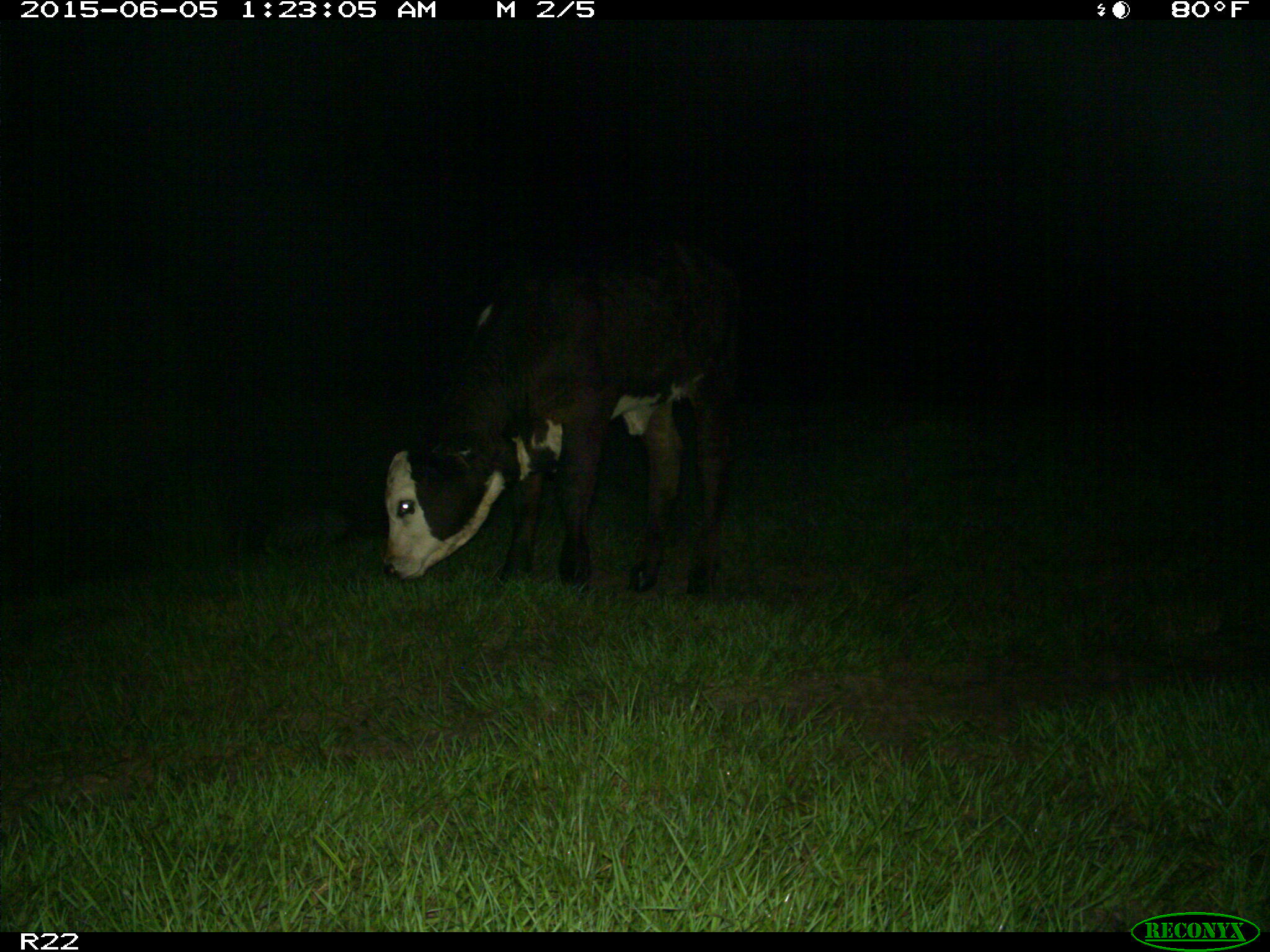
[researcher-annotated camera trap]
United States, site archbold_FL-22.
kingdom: Animalia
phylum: Chordata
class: Mammalia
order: Artiodactyla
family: Bovidae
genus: Bos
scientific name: Bos taurus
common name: domestic cow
Bos taurus (domestic cow).